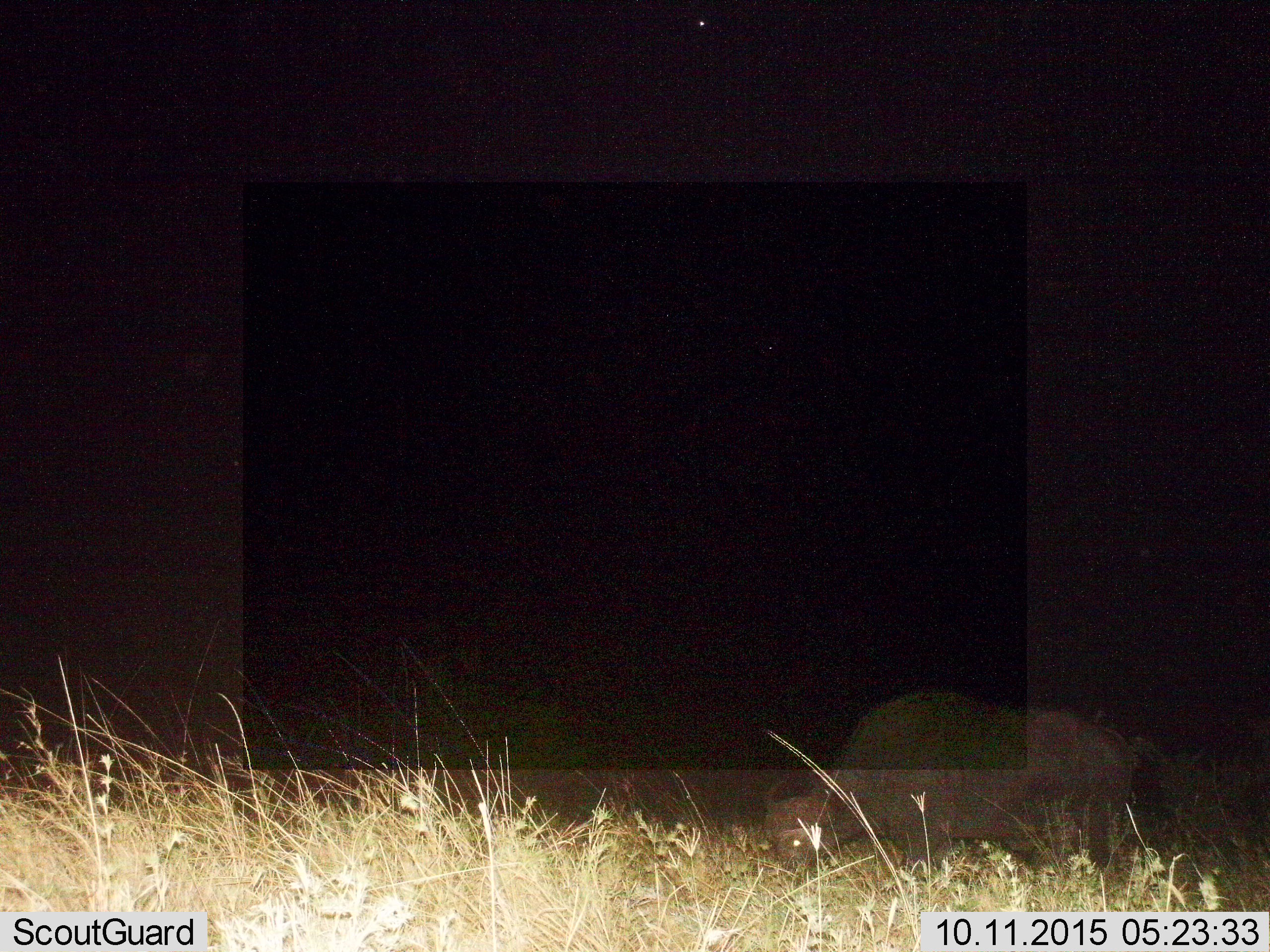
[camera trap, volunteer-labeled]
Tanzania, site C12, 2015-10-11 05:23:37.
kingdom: Animalia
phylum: Chordata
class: Mammalia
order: Artiodactyla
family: Bovidae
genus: Syncerus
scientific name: Syncerus caffer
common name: cape buffalo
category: buffalo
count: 1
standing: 10%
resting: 10%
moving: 0%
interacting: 0%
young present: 0%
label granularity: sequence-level